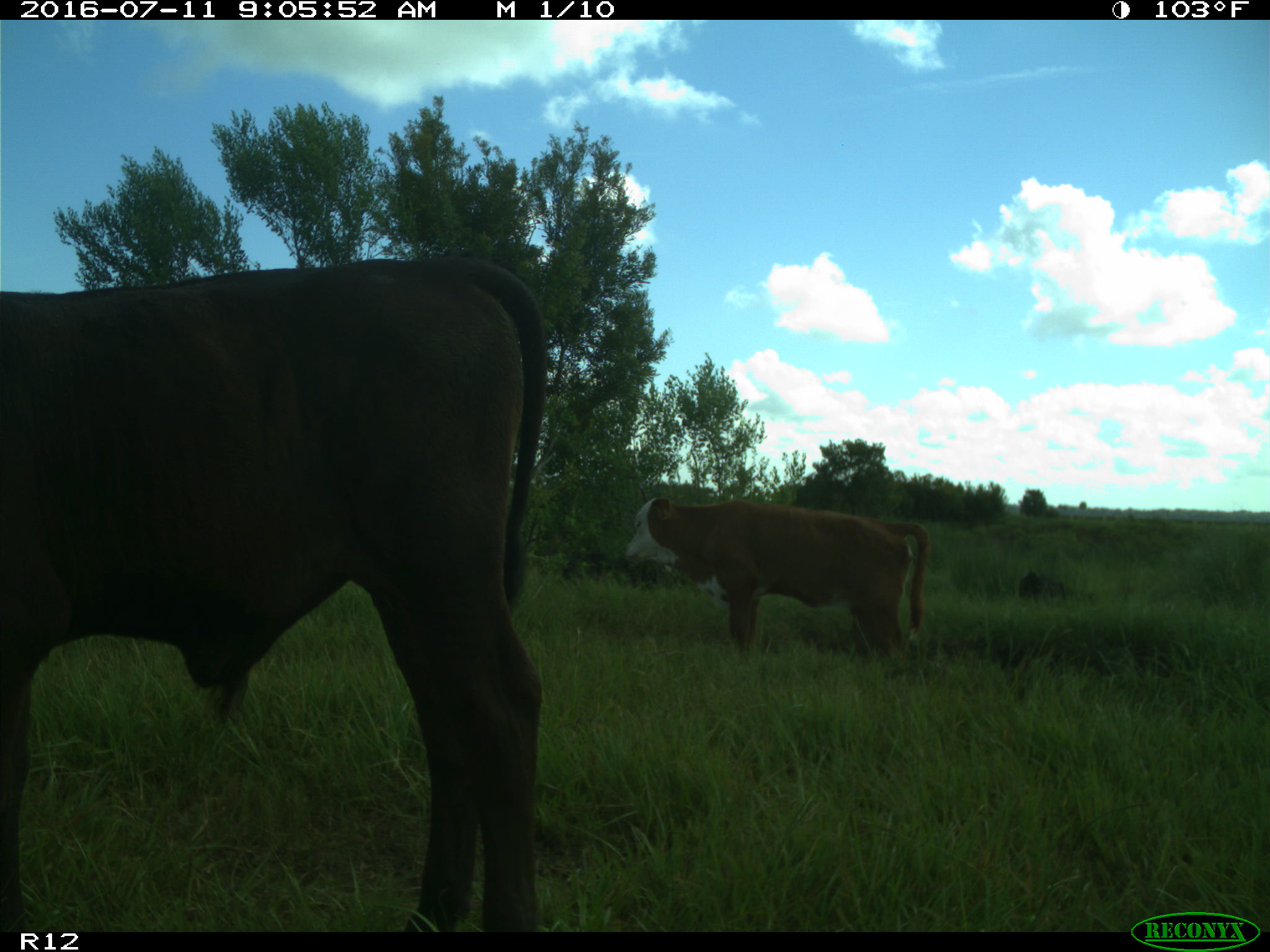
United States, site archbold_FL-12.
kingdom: Animalia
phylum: Chordata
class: Mammalia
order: Artiodactyla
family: Bovidae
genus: Bos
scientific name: Bos taurus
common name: domestic cow